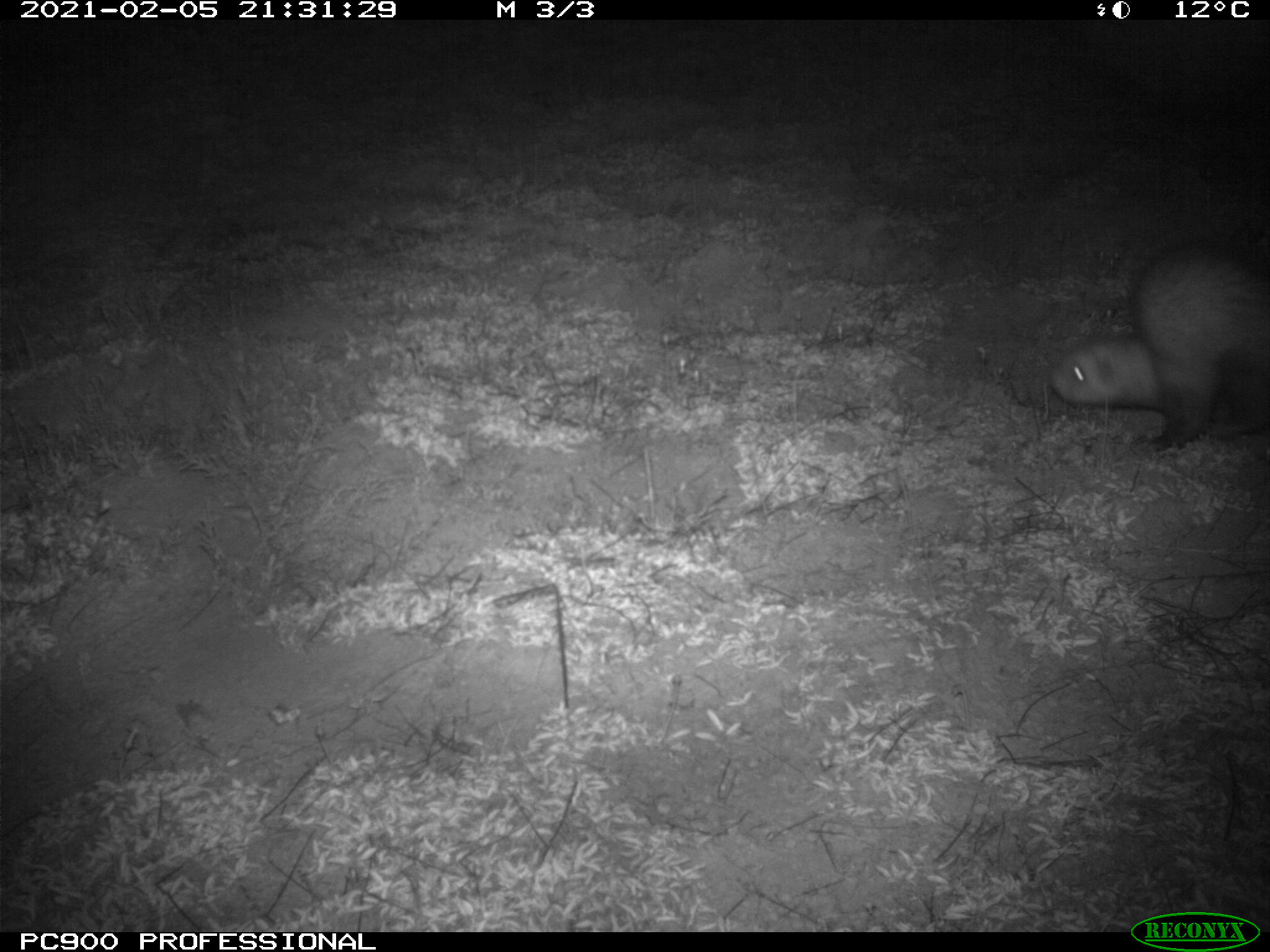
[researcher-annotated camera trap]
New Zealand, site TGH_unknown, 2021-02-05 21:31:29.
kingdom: Animalia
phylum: Chordata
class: Mammalia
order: Carnivora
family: Mustelidae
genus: Mustela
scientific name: Mustela furo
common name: ferret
Ferret (Mustela furo).